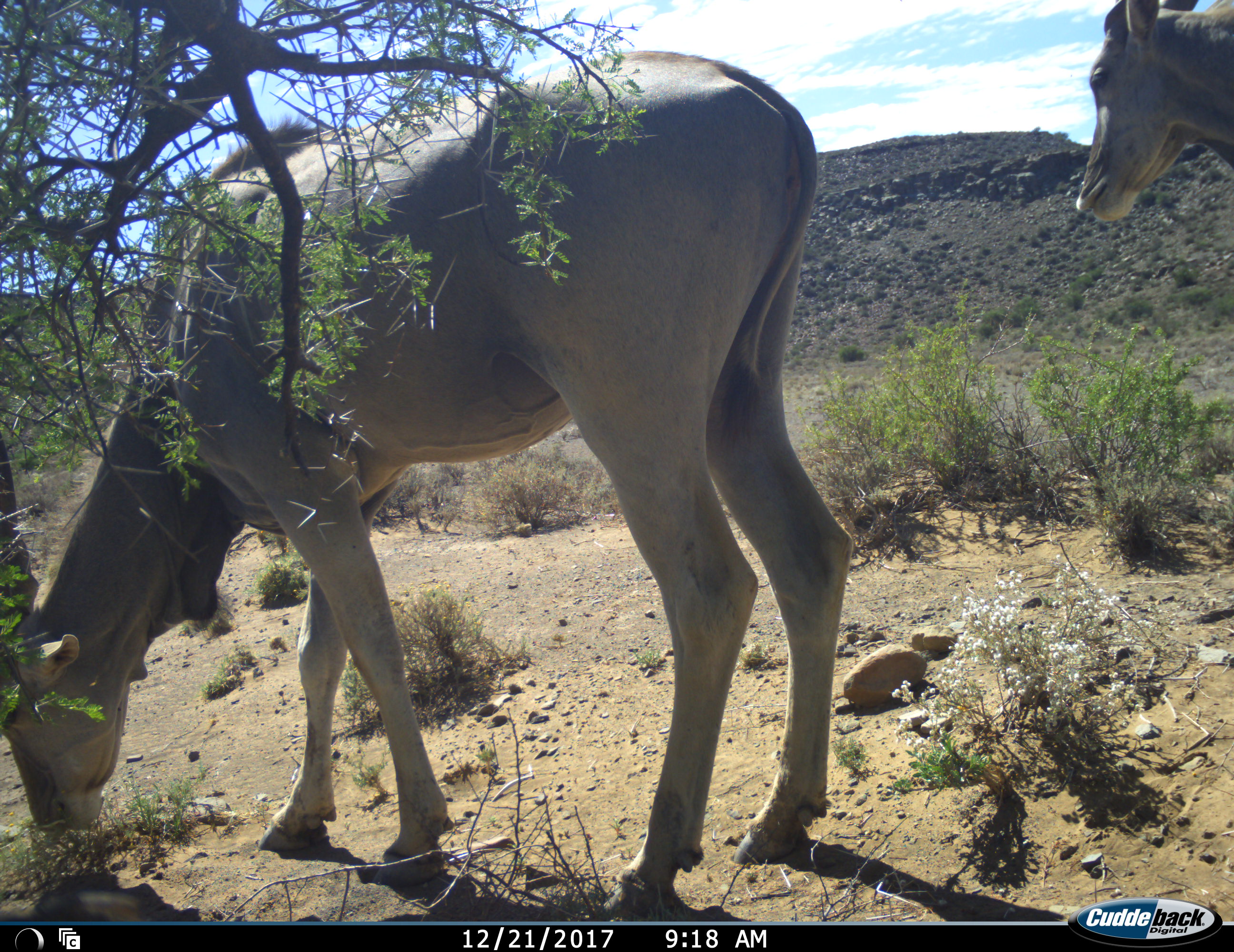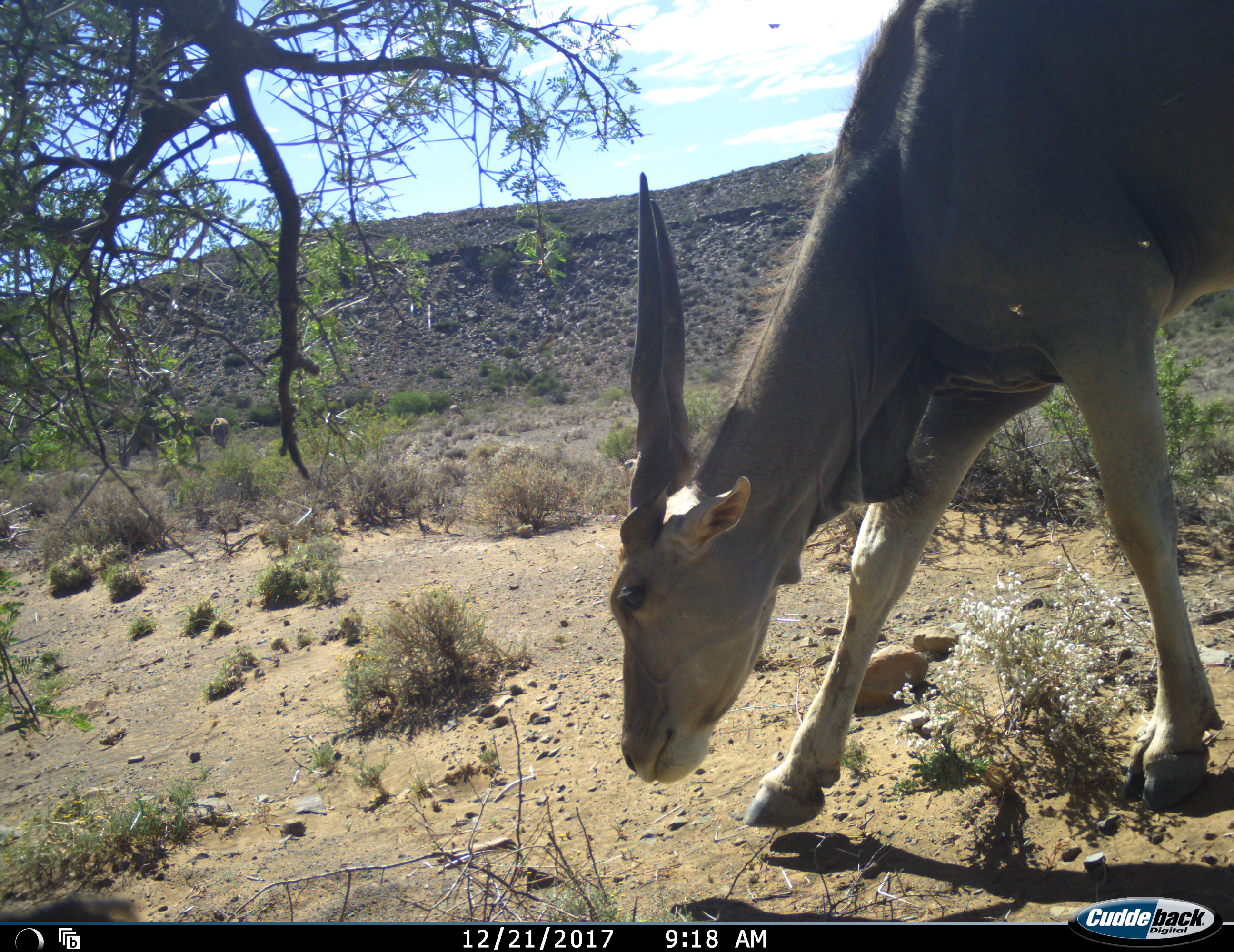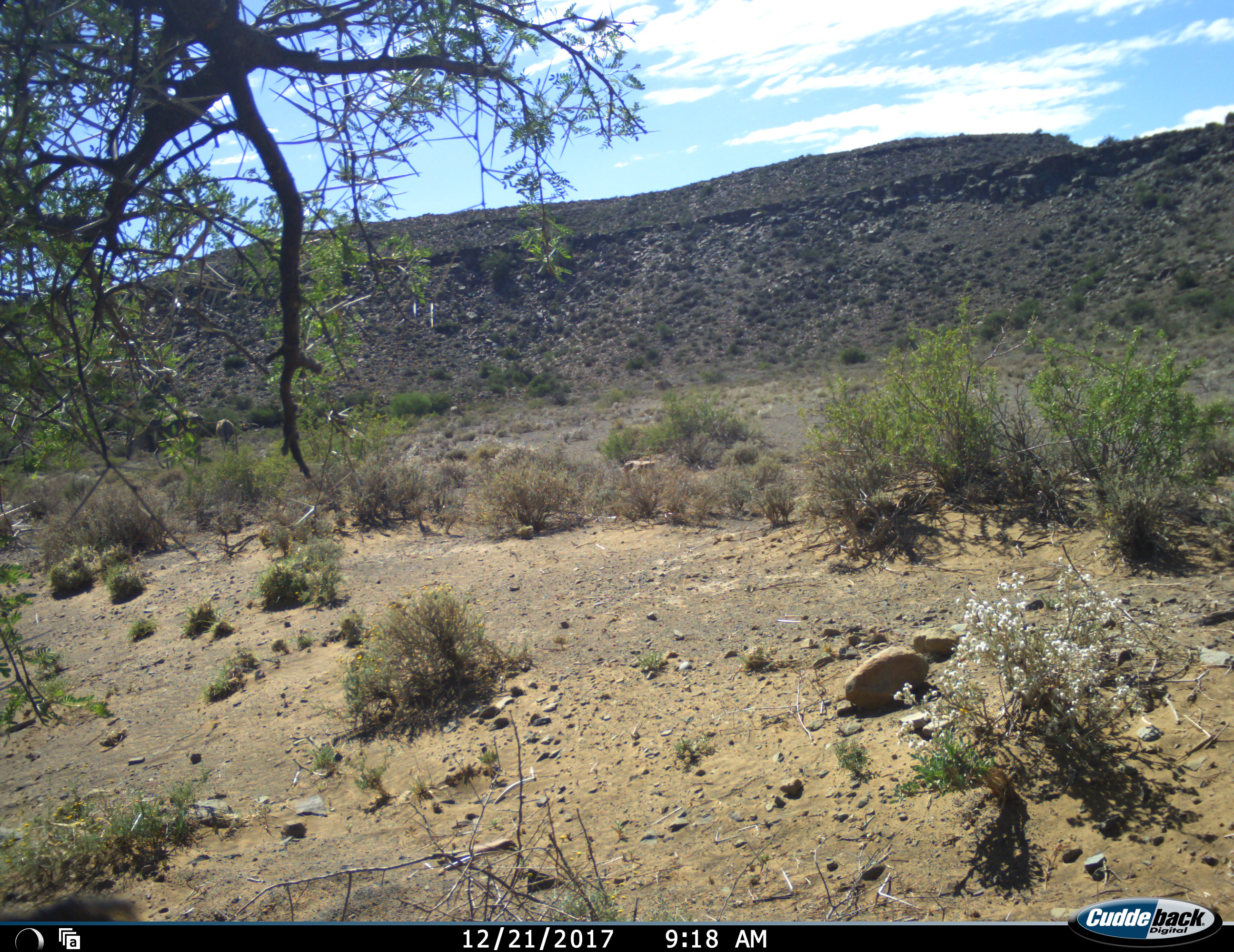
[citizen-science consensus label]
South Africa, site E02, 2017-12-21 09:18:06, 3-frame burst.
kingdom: Animalia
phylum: Chordata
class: Mammalia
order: Artiodactyla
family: Bovidae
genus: Tragelaphus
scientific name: Tragelaphus oryx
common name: eland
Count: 2.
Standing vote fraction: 10%.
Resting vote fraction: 0%.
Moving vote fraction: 70%.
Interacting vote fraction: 0%.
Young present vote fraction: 0%.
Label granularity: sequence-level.